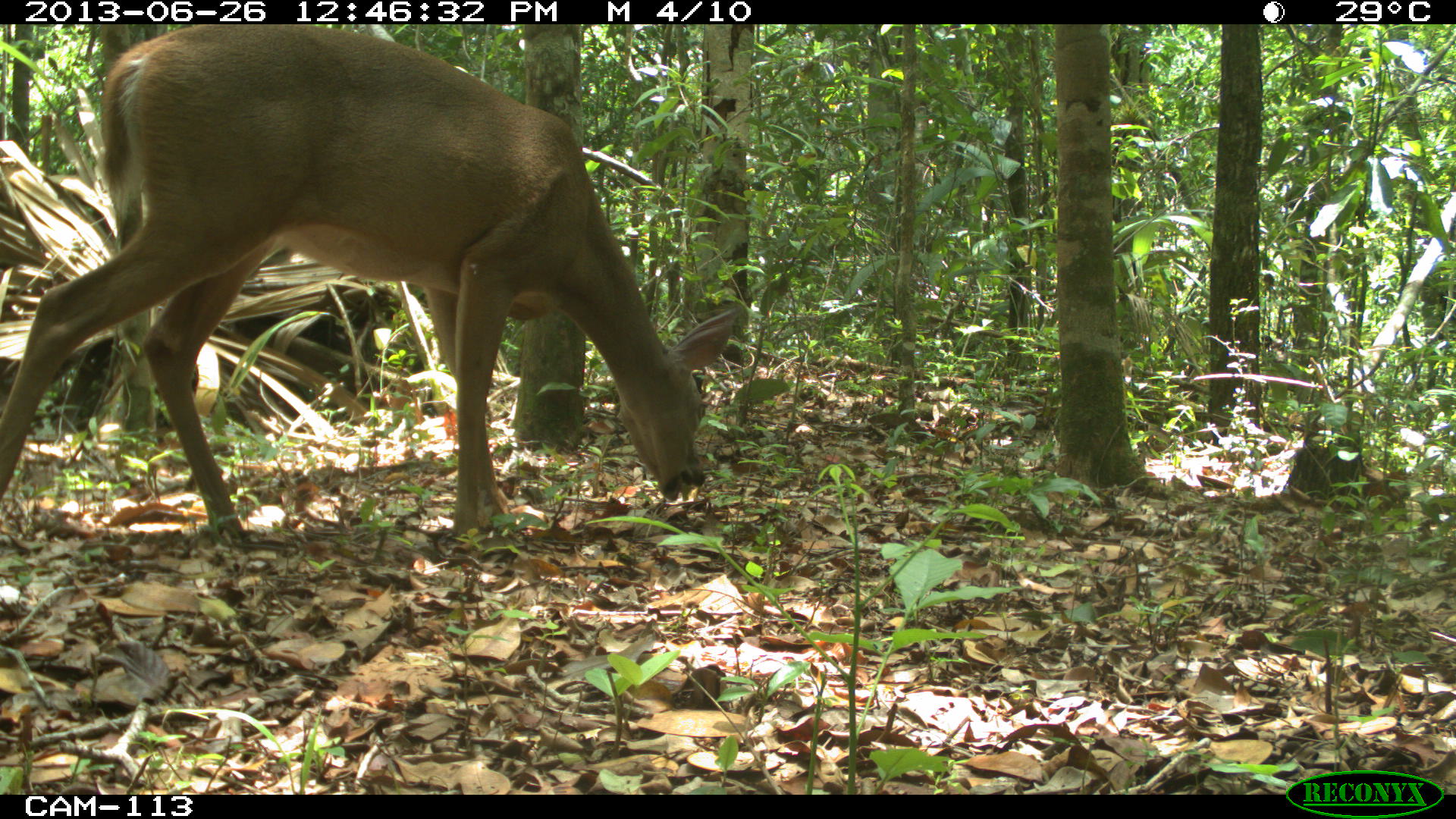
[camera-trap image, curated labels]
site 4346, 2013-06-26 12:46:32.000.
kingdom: Animalia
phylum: Chordata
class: Mammalia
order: Artiodactyla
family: Cervidae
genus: Odocoileus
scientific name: Odocoileus virginianus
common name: white-tailed deer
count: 1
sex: female